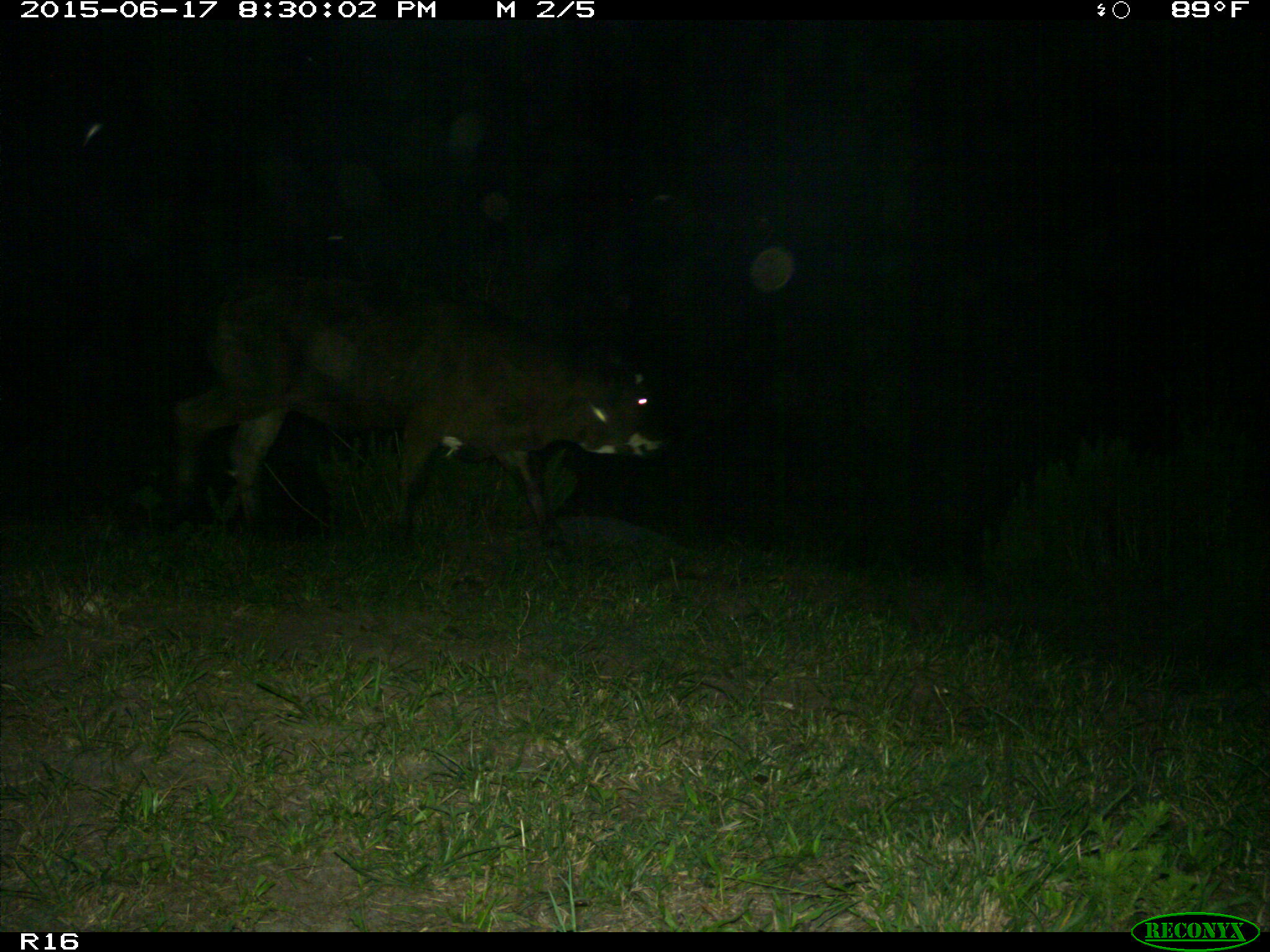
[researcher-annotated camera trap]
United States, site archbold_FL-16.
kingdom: Animalia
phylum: Chordata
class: Mammalia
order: Artiodactyla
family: Bovidae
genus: Bos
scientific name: Bos taurus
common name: domestic cow